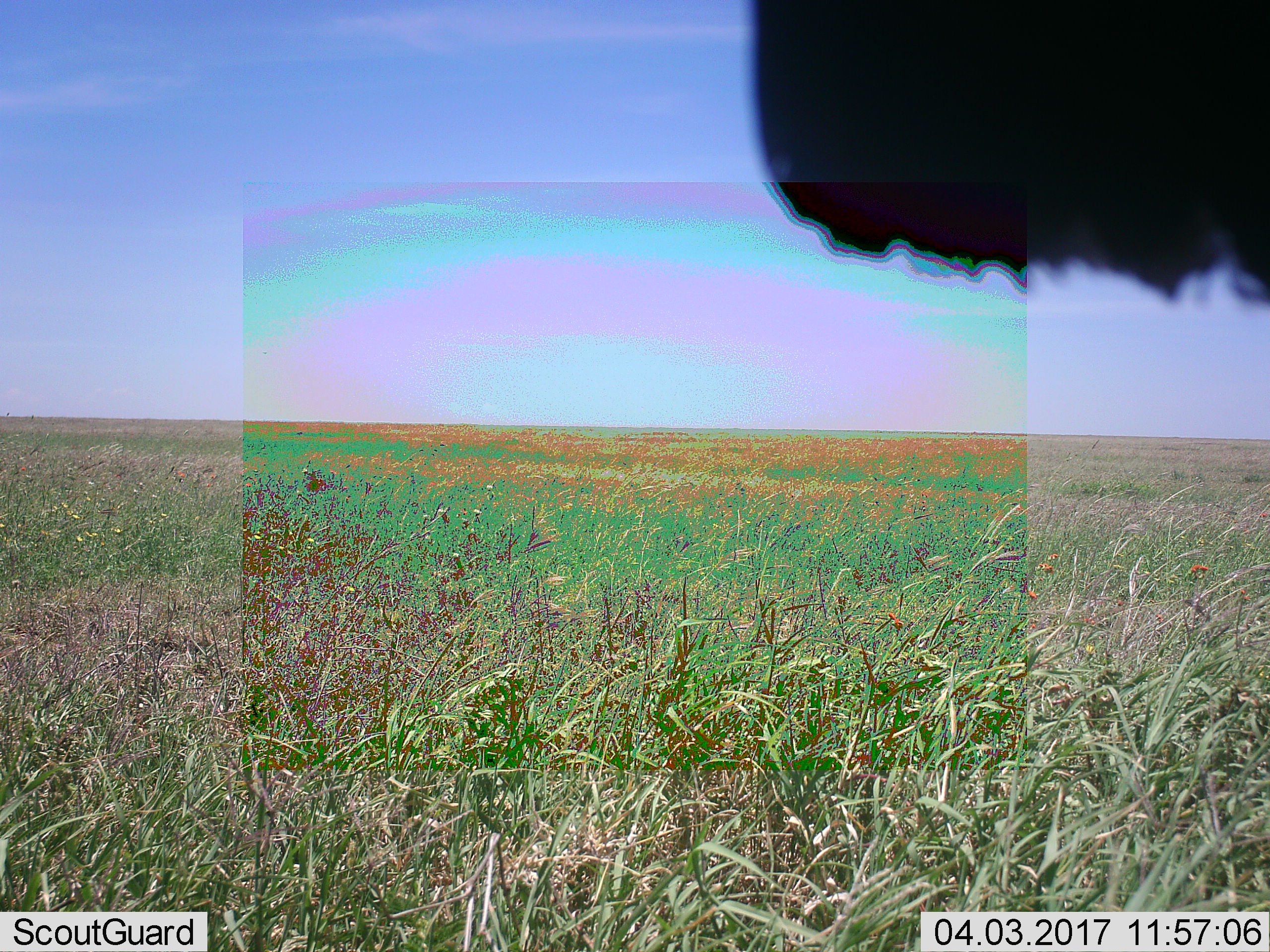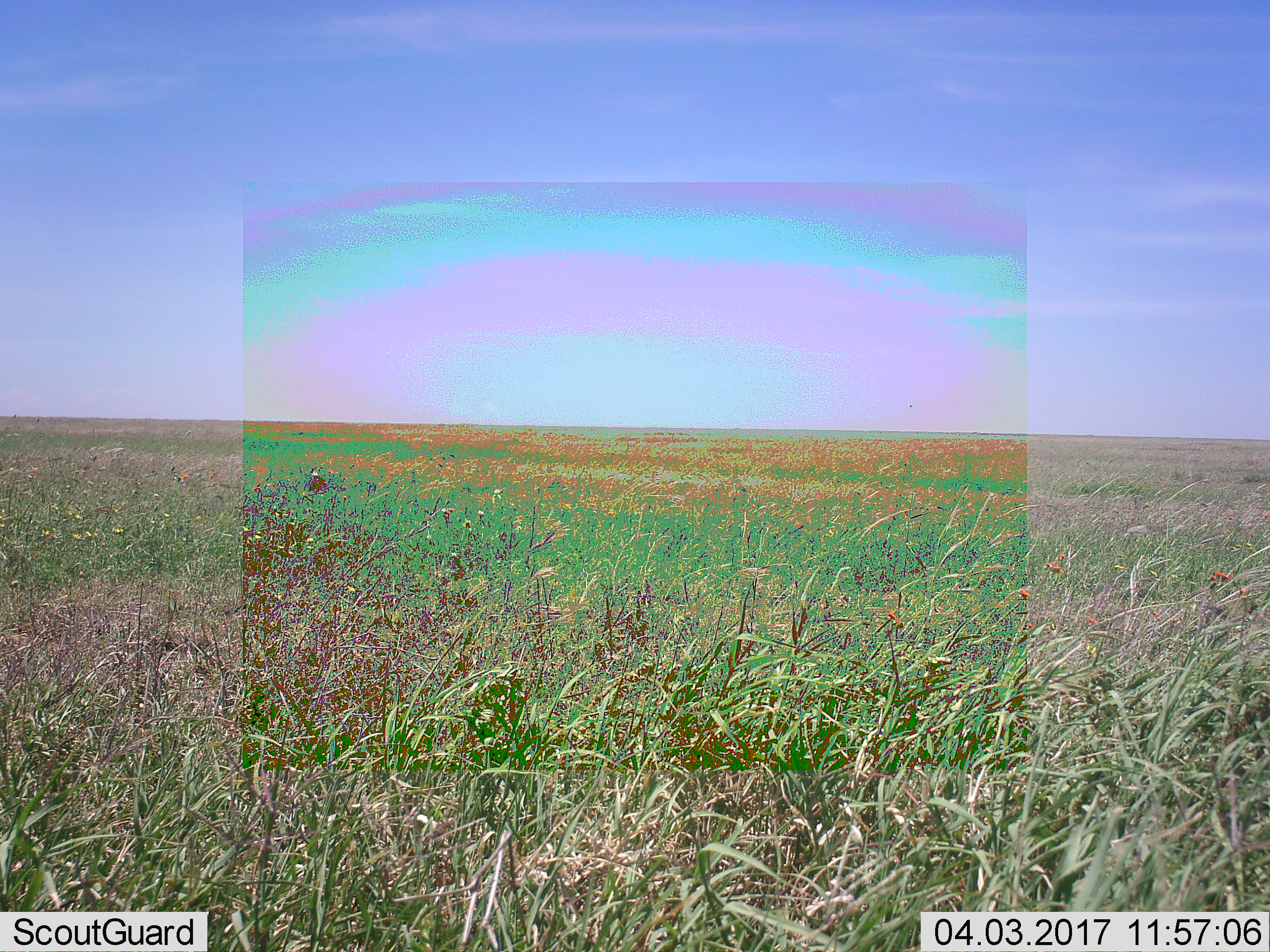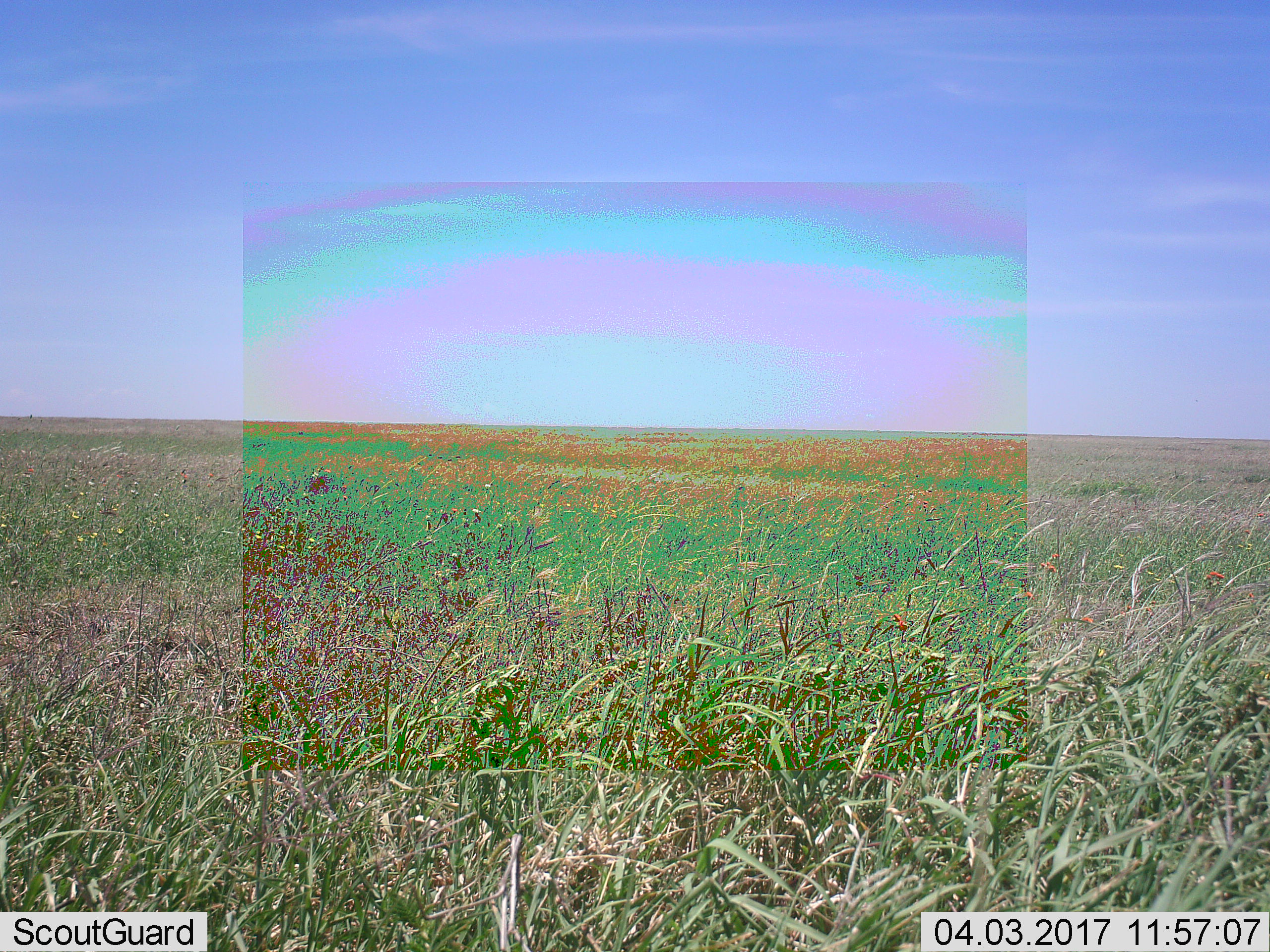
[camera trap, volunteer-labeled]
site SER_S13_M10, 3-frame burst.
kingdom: Animalia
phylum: Chordata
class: Mammalia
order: Artiodactyla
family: Bovidae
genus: Connochaetes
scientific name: Connochaetes taurinus taurinus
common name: blue wildebeest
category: wildebeestblue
Wildebeestblue (blue wildebeest) (Connochaetes taurinus taurinus), count 1. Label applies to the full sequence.